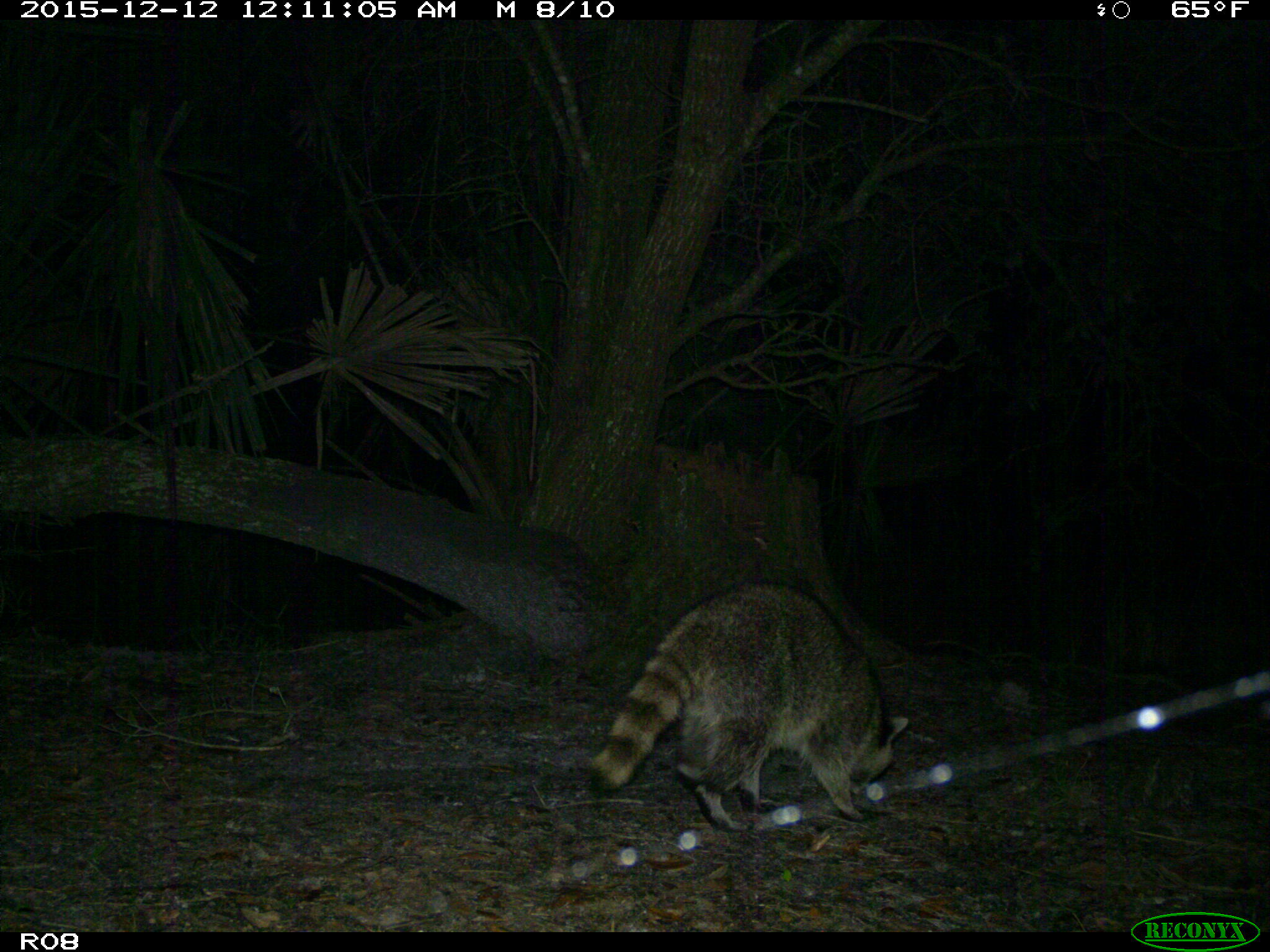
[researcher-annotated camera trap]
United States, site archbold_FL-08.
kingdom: Animalia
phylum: Chordata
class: Mammalia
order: Carnivora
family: Procyonidae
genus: Procyon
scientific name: Procyon lotor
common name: common raccoon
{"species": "Procyon lotor (common raccoon)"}